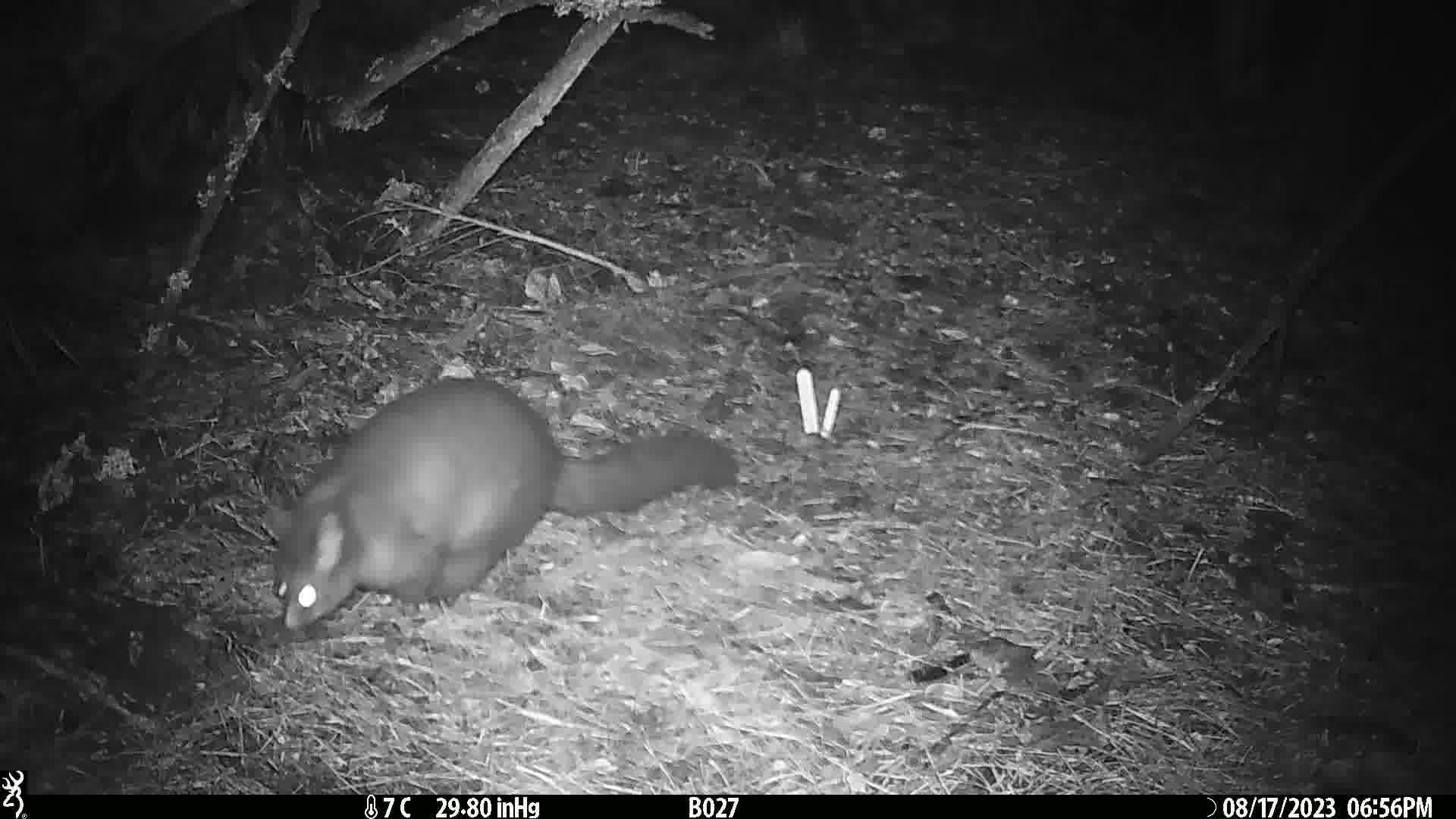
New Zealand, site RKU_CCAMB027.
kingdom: Animalia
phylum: Chordata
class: Mammalia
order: Diprotodontia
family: Phalangeridae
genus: Trichosurus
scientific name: Trichosurus vulpecula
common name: common brushtail possum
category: possum